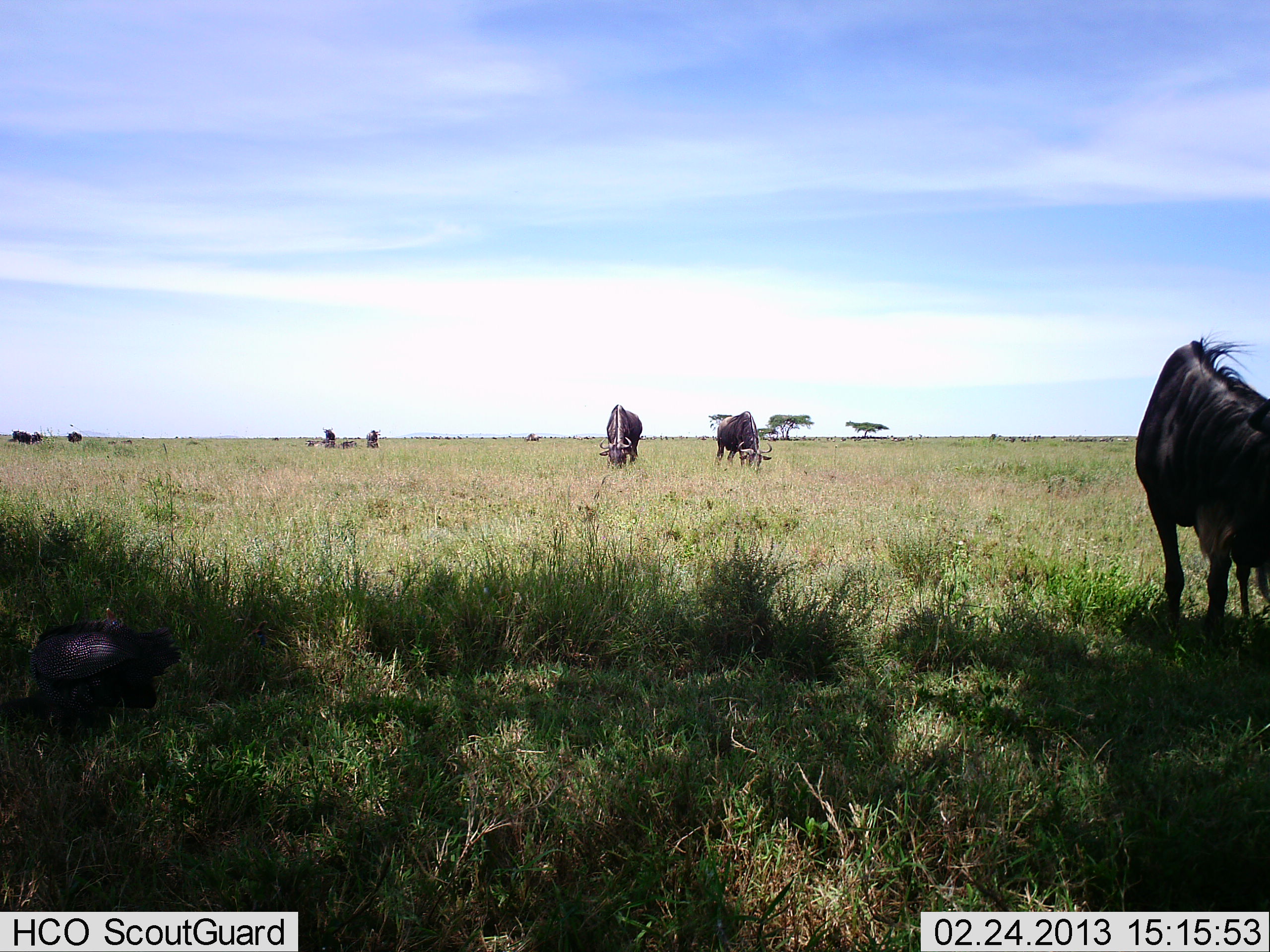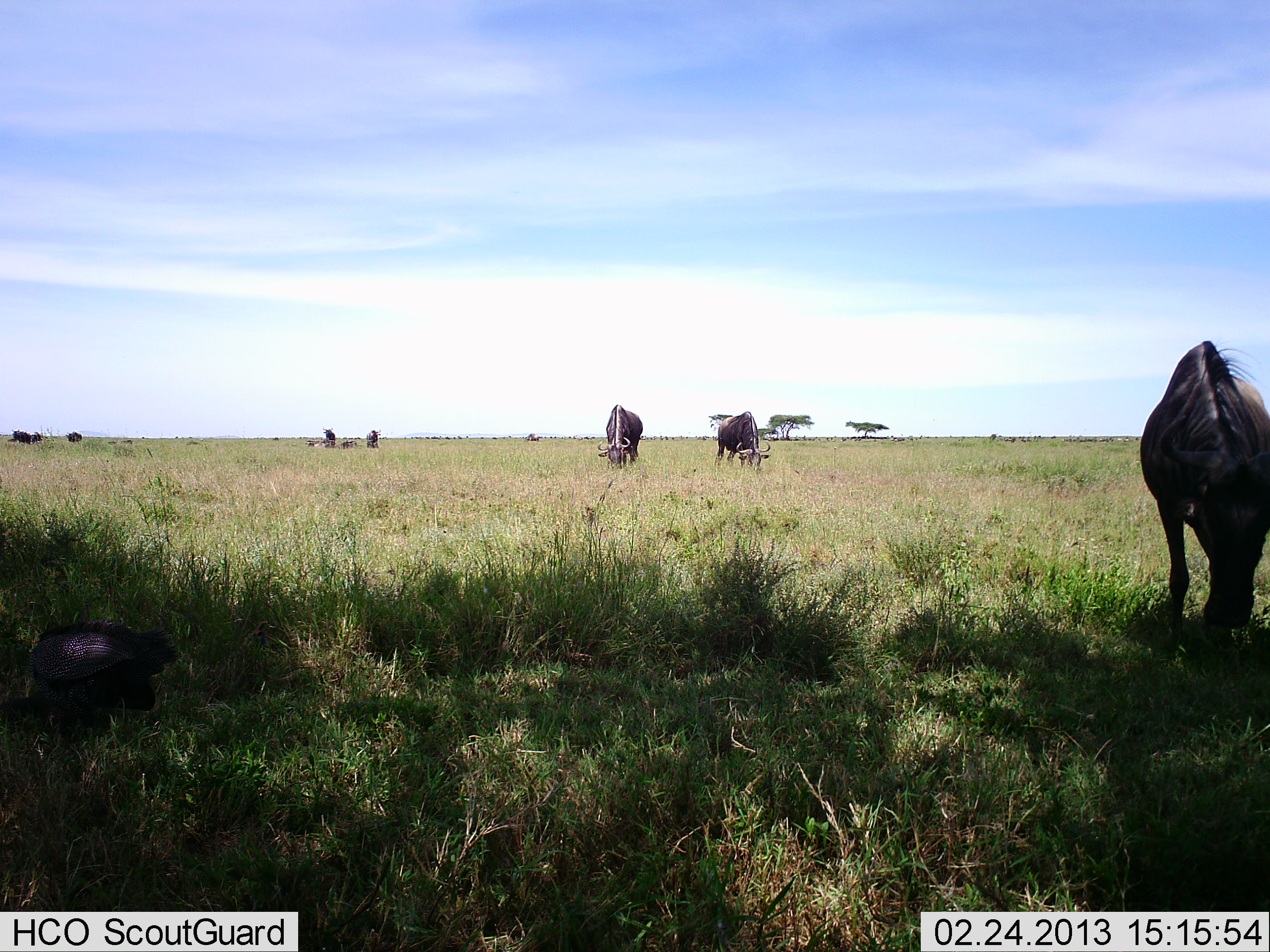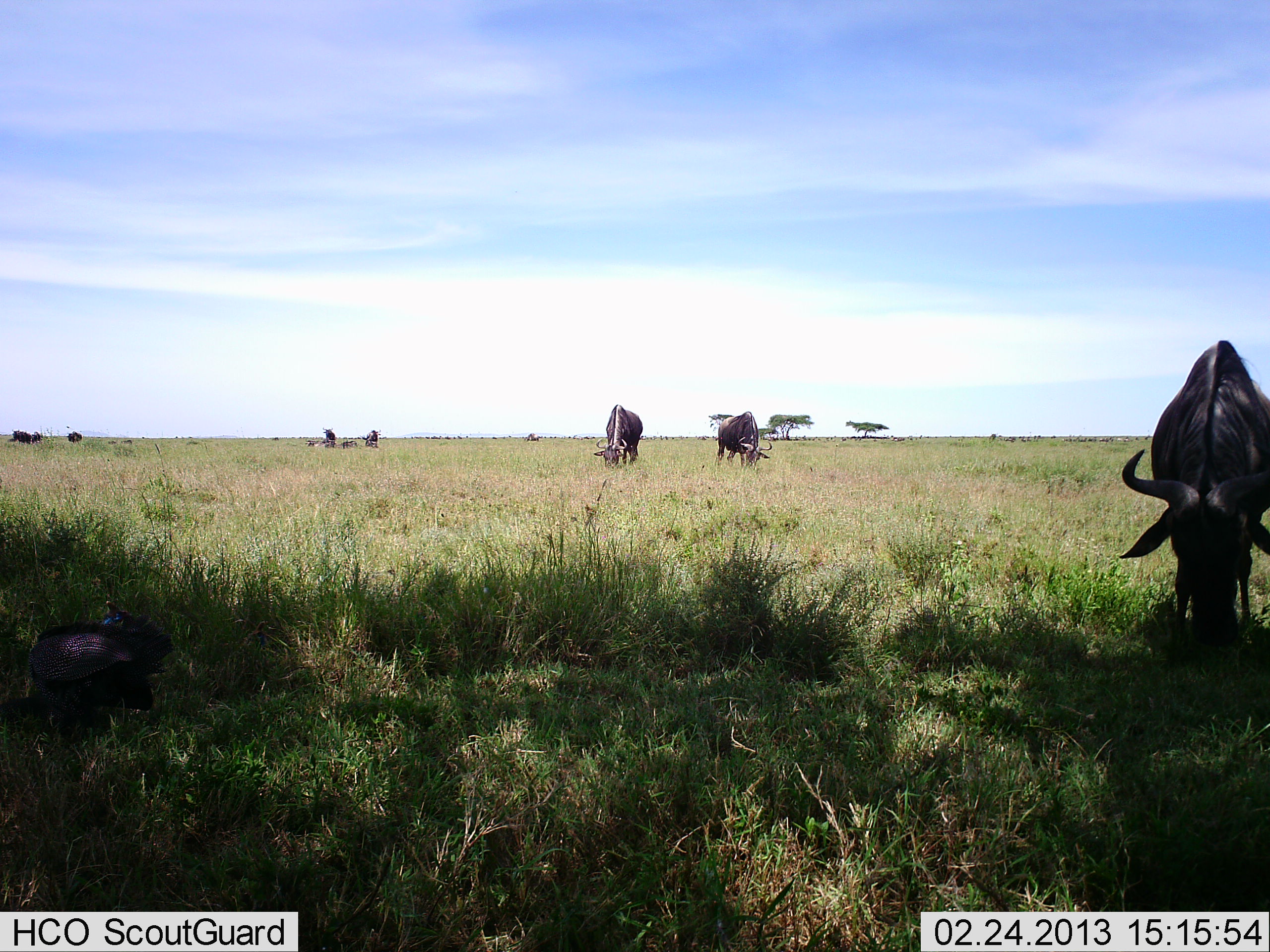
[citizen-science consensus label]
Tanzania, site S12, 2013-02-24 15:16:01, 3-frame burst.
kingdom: Animalia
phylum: Chordata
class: Mammalia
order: Artiodactyla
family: Bovidae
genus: Connochaetes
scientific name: Connochaetes taurinus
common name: blue wildebeest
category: wildebeest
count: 7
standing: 42%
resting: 12%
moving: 4%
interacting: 0%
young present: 0%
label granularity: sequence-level